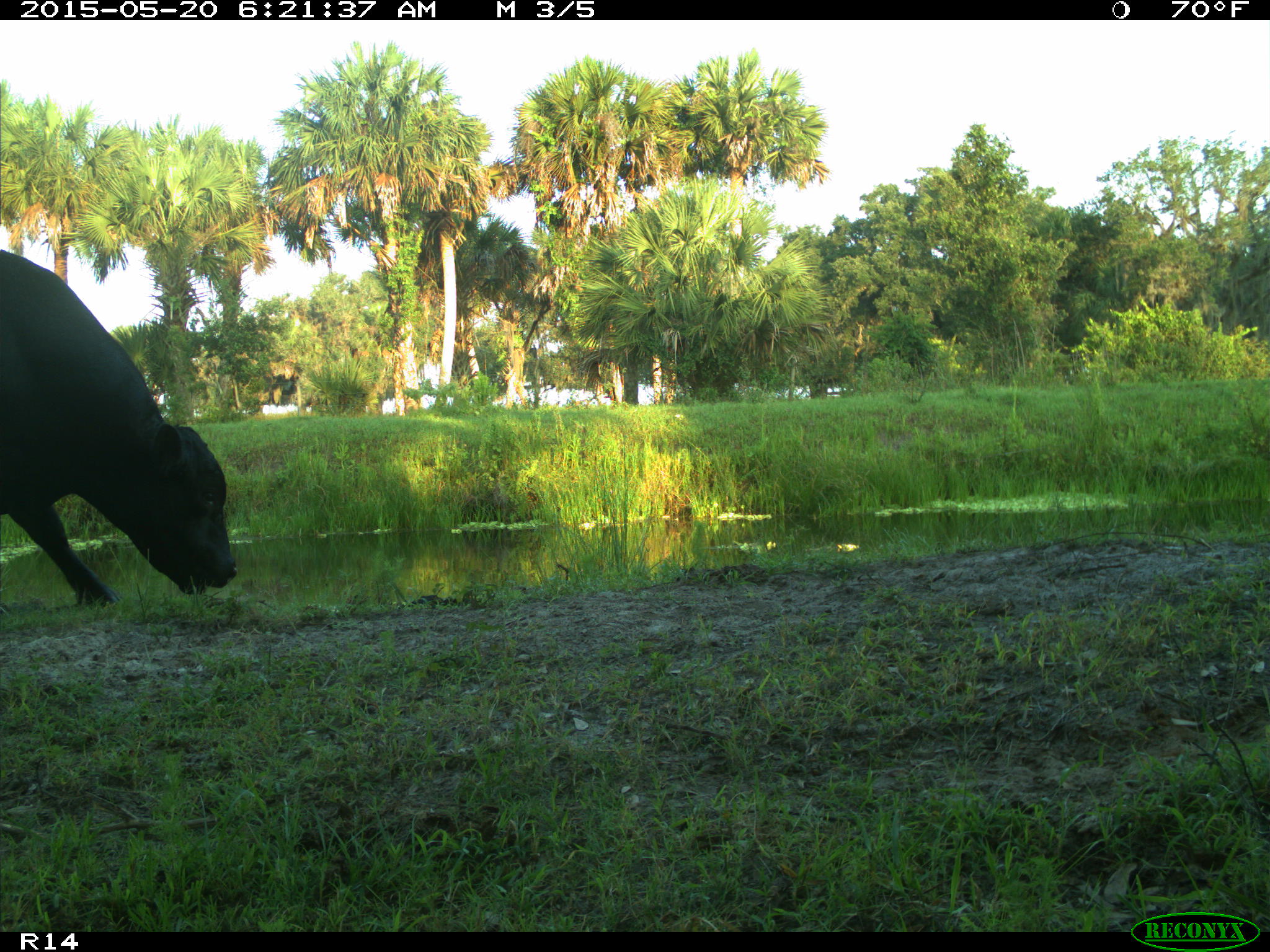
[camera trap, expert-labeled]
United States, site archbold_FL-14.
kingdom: Animalia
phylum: Chordata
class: Mammalia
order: Artiodactyla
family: Bovidae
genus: Bos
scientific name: Bos taurus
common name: domestic cow